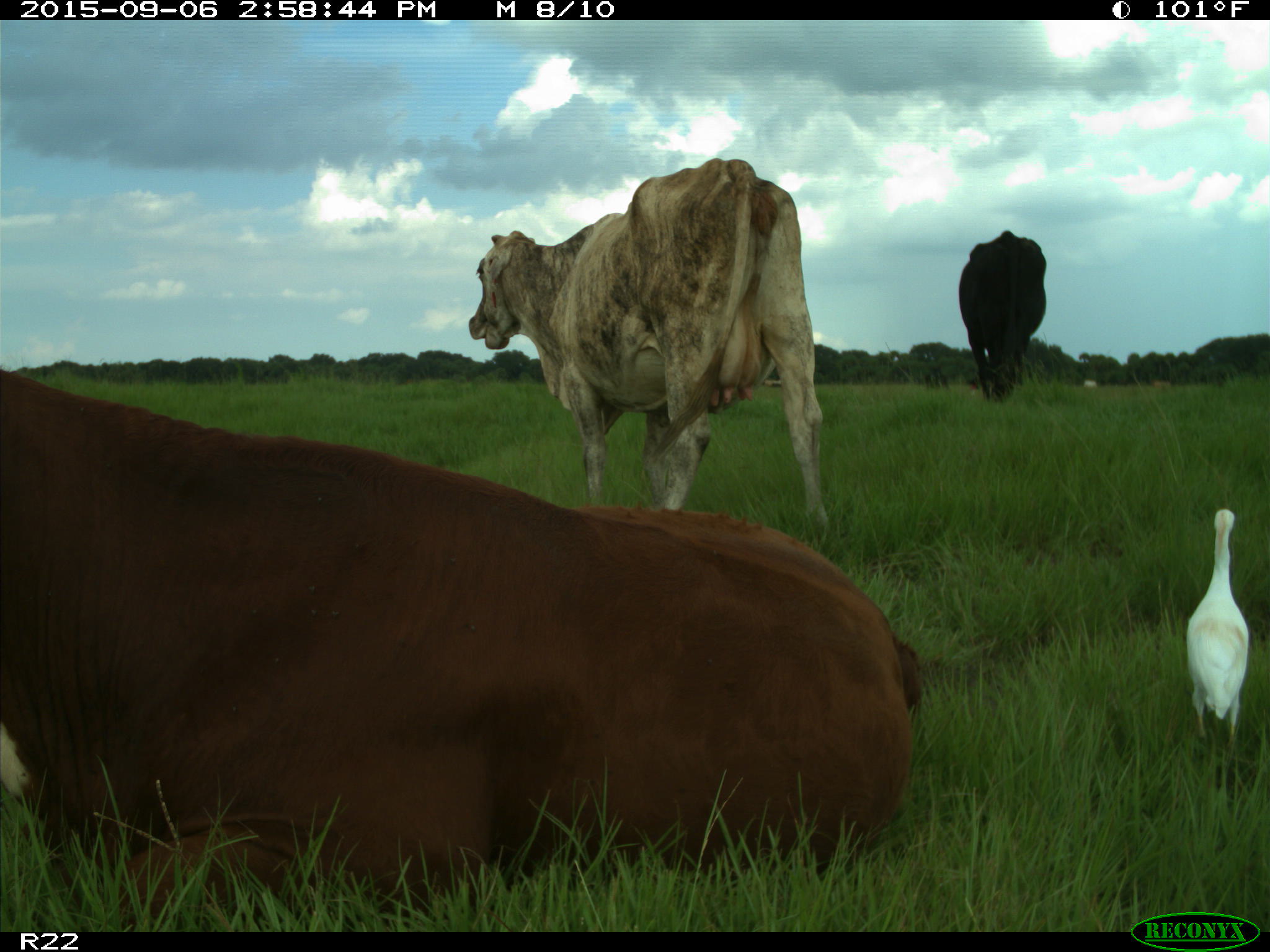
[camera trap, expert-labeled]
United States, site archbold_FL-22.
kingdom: Animalia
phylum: Chordata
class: Mammalia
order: Artiodactyla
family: Bovidae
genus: Bos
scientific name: Bos taurus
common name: domestic cow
Bos taurus (domestic cow).